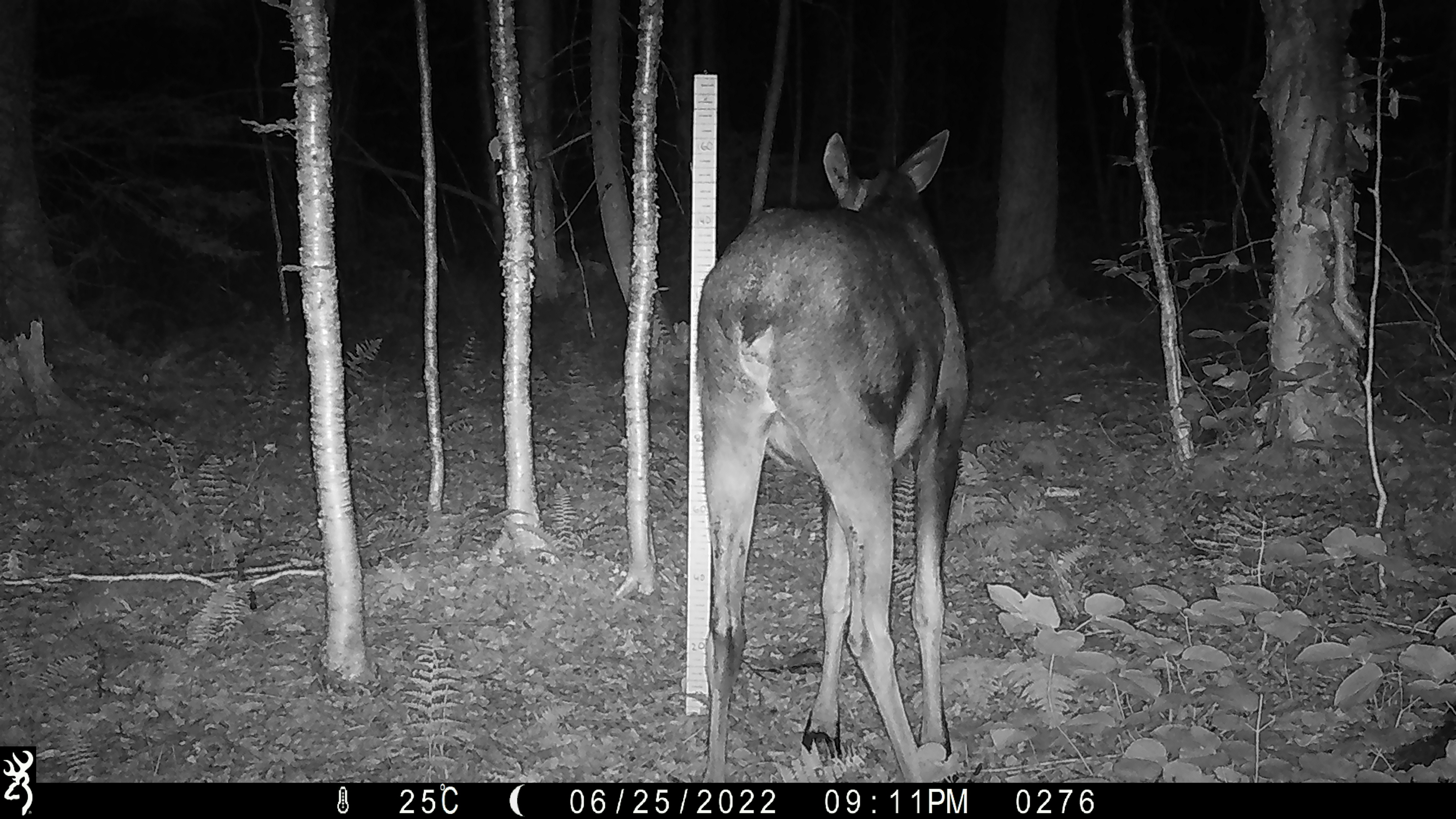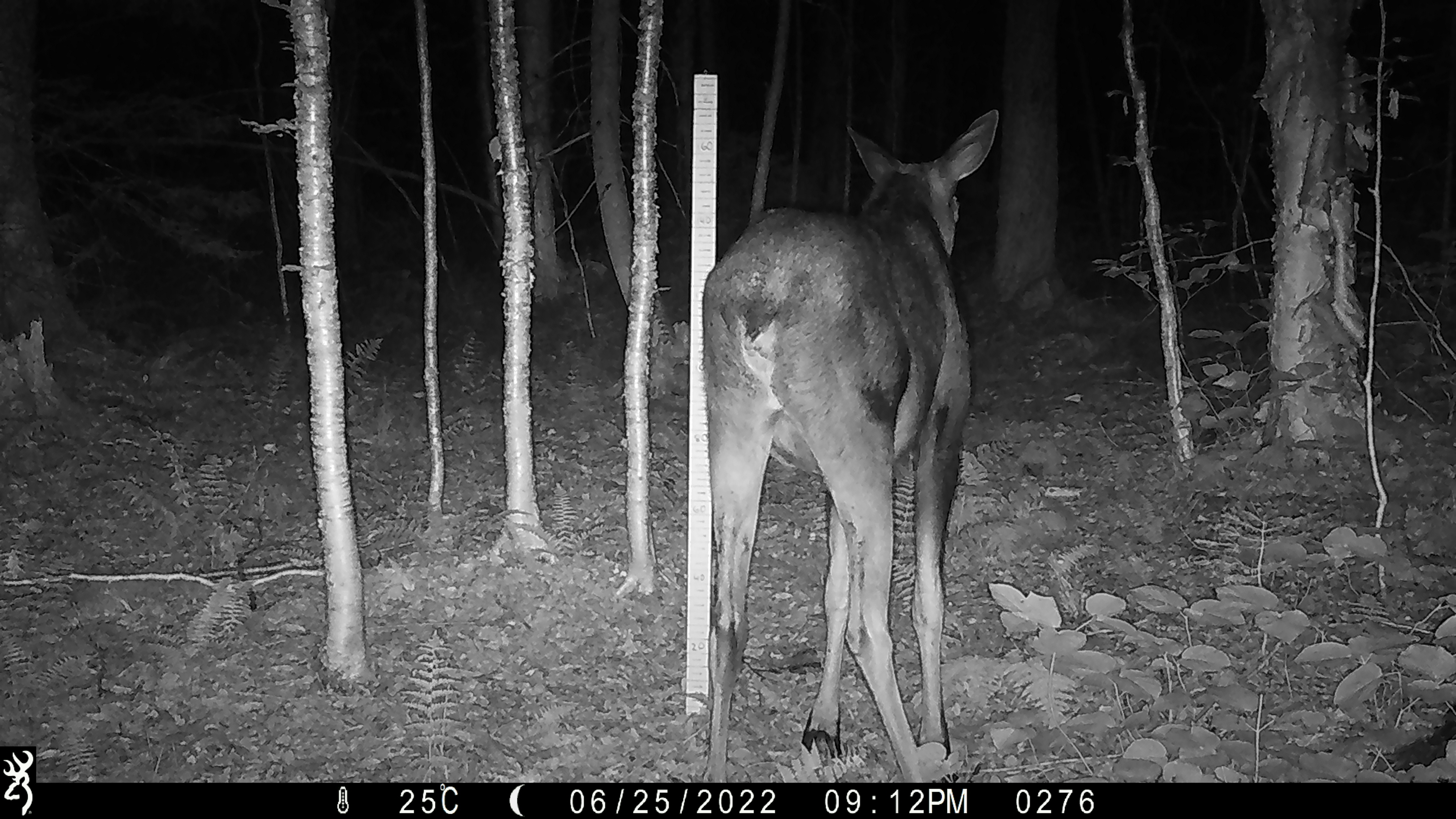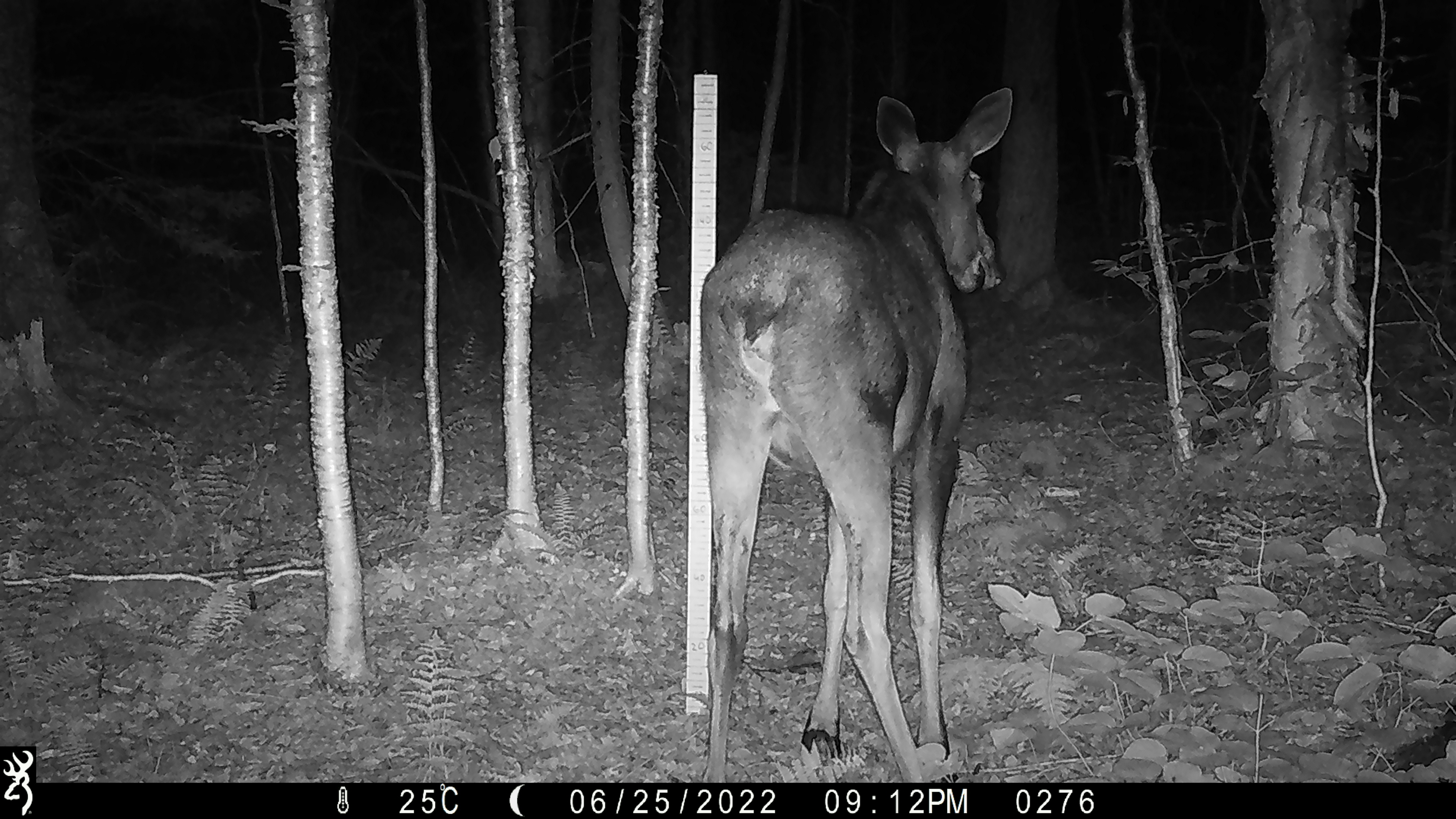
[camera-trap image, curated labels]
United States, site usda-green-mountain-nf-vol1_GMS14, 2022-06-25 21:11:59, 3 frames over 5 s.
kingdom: Animalia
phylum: Chordata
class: Mammalia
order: Artiodactyla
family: Cervidae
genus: Alces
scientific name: Alces alces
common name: moose